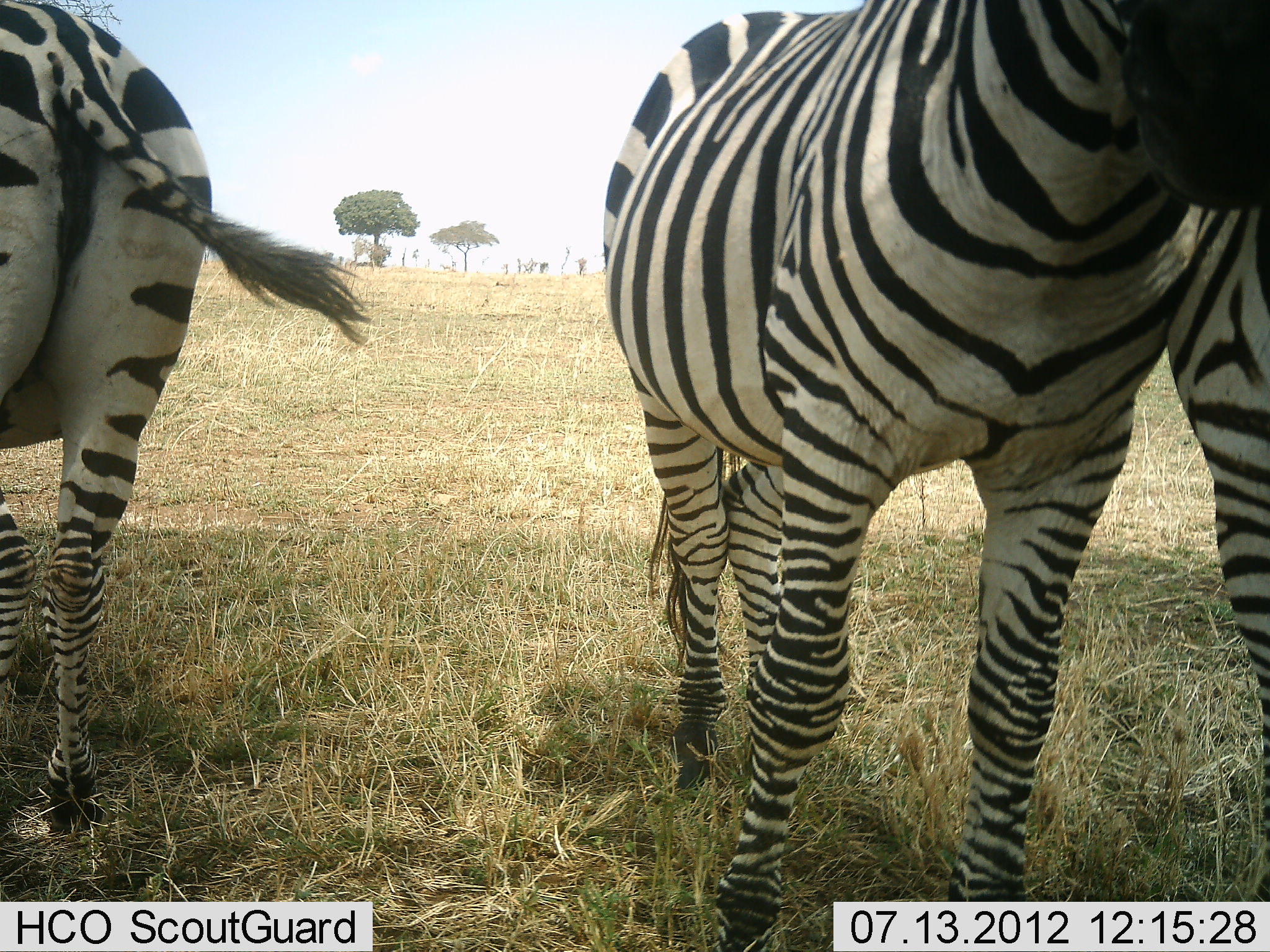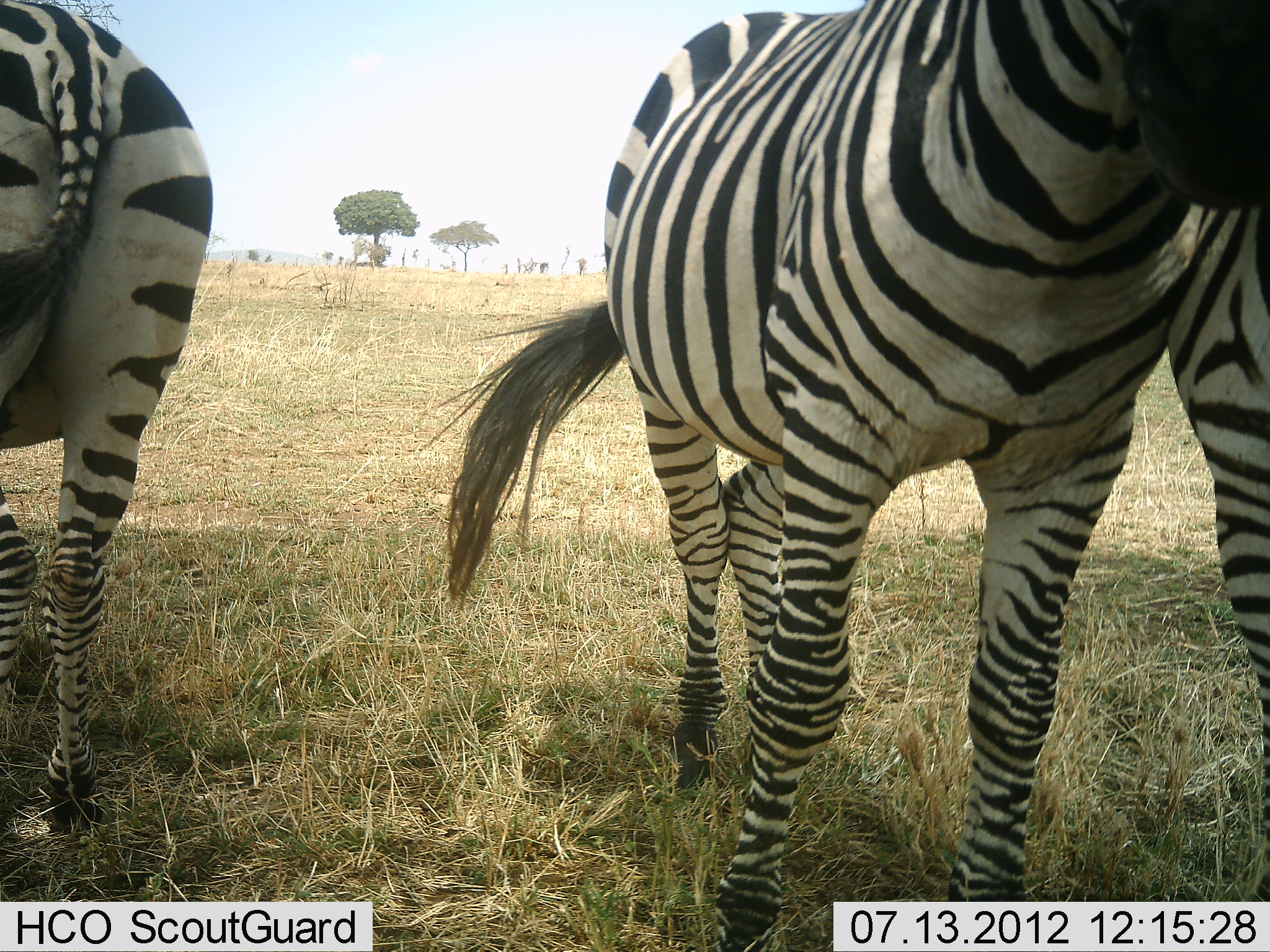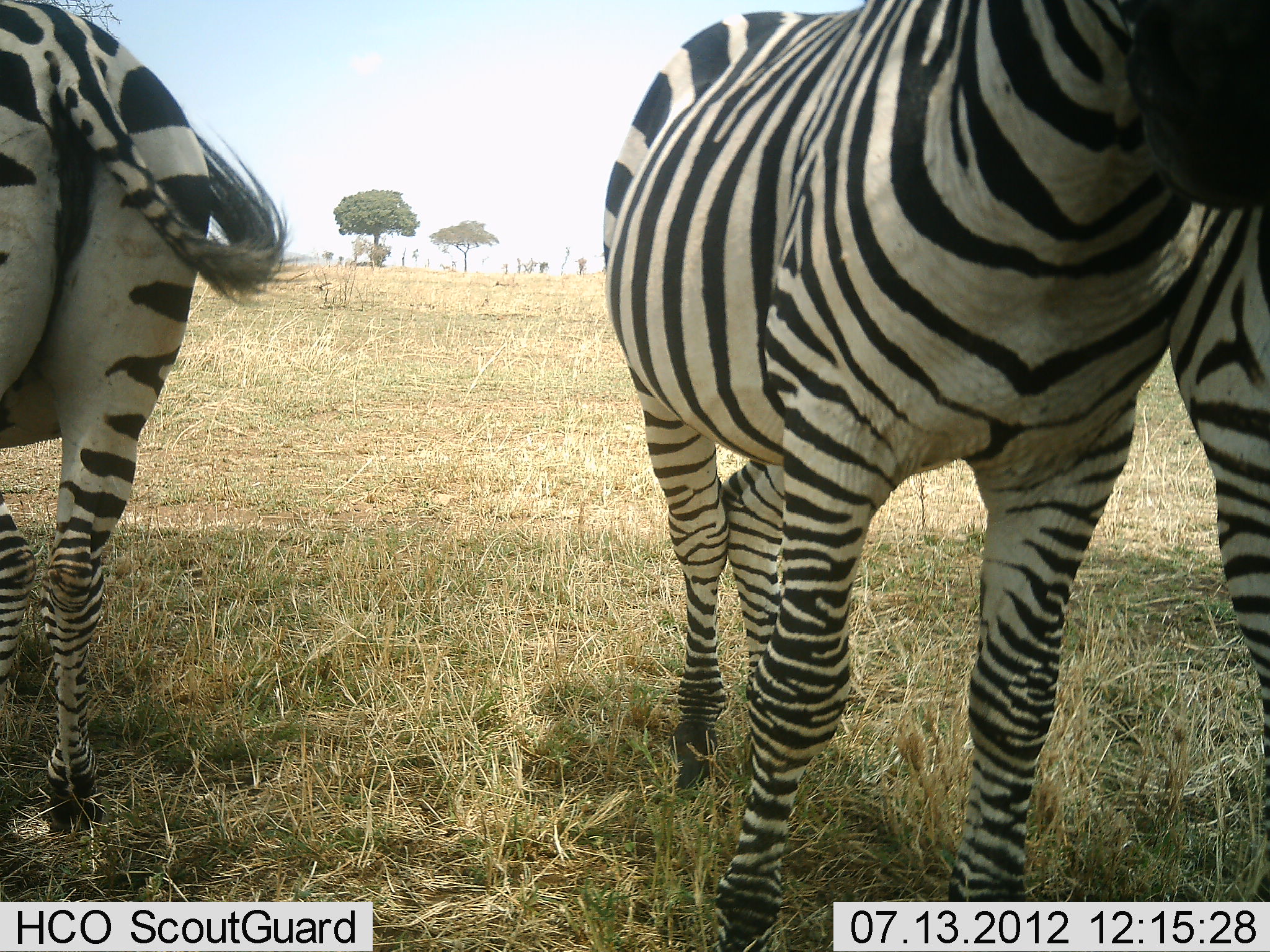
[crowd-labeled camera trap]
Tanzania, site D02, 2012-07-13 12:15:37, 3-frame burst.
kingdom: Animalia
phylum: Chordata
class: Mammalia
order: Perissodactyla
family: Equidae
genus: Equus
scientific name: Equus quagga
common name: plains zebra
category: zebra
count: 3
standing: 100%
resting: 10%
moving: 0%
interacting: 30%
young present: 0%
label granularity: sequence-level